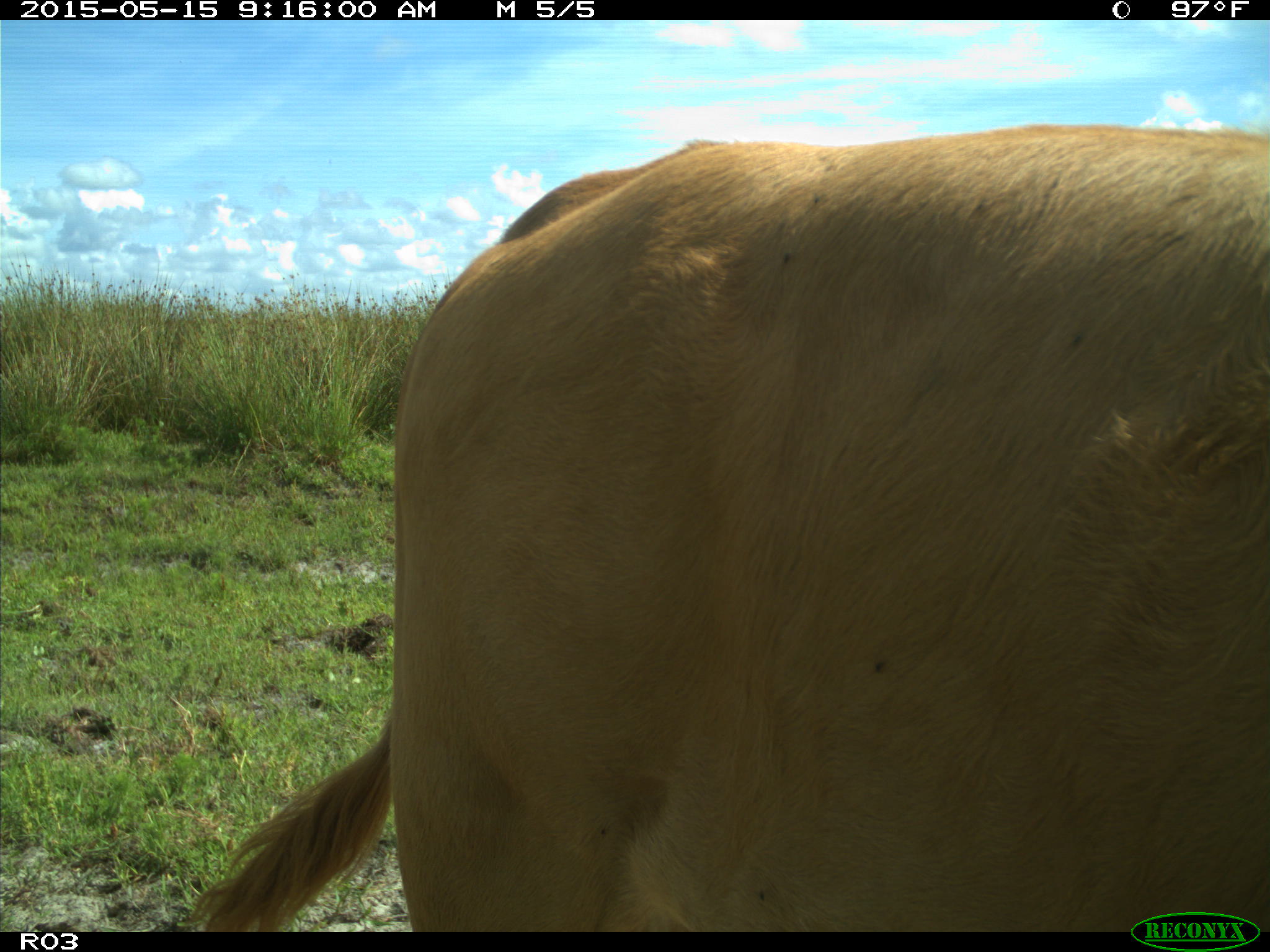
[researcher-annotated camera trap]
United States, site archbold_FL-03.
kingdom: Animalia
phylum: Chordata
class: Mammalia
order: Artiodactyla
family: Bovidae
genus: Bos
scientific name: Bos taurus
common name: domestic cow